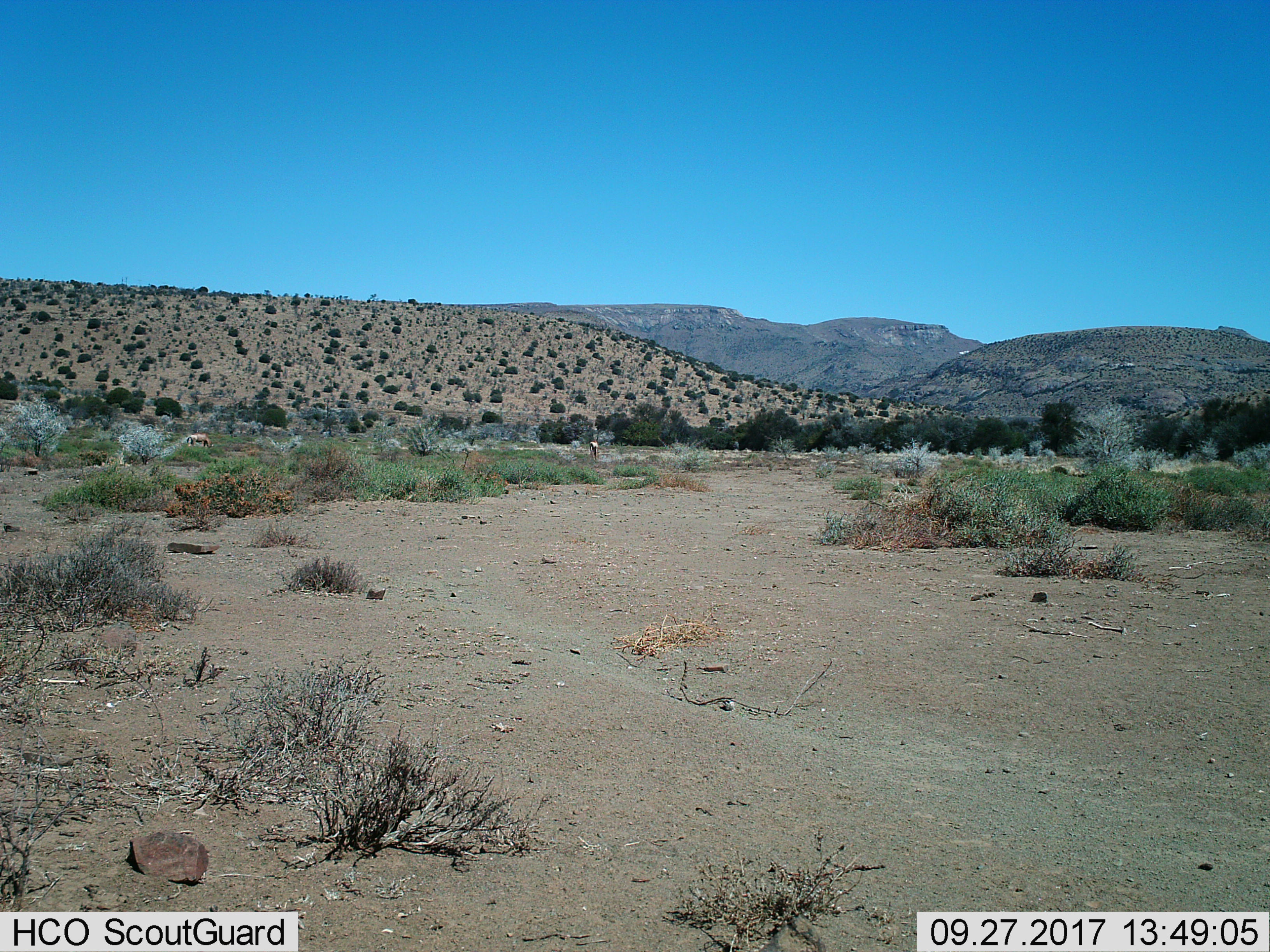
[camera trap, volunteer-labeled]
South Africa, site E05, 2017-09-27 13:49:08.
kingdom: Animalia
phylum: Chordata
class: Mammalia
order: Artiodactyla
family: Bovidae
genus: Alcelaphus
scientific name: Alcelaphus buselaphus caama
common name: red hartebeest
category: hartebeestred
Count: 2.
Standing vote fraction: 33%.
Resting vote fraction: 0%.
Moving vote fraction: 0%.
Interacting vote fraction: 0%.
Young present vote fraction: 0%.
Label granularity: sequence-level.